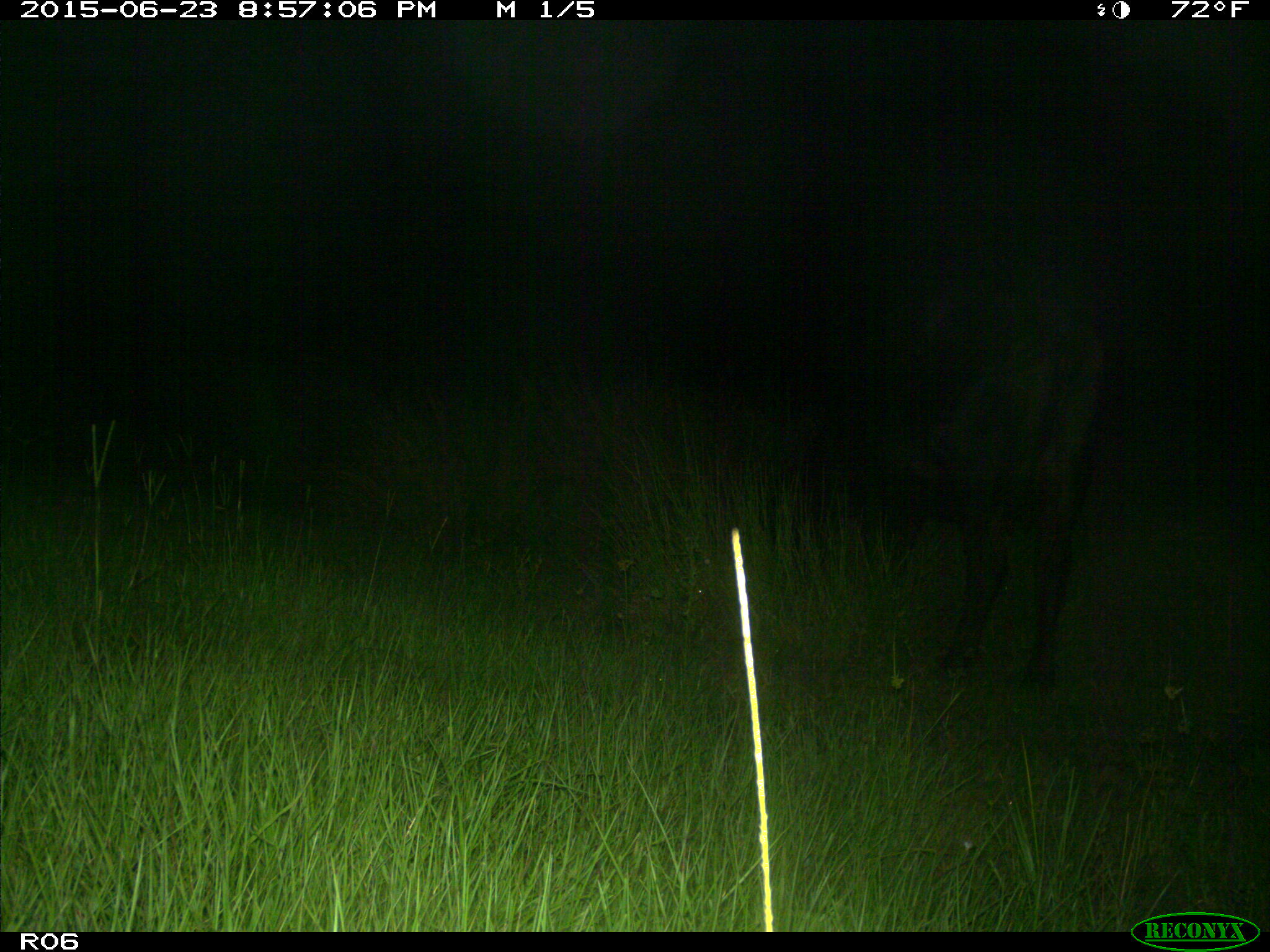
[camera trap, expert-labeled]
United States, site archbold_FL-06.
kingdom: Animalia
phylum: Chordata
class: Mammalia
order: Artiodactyla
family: Bovidae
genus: Bos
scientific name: Bos taurus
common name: domestic cow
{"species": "Bos taurus (domestic cow)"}